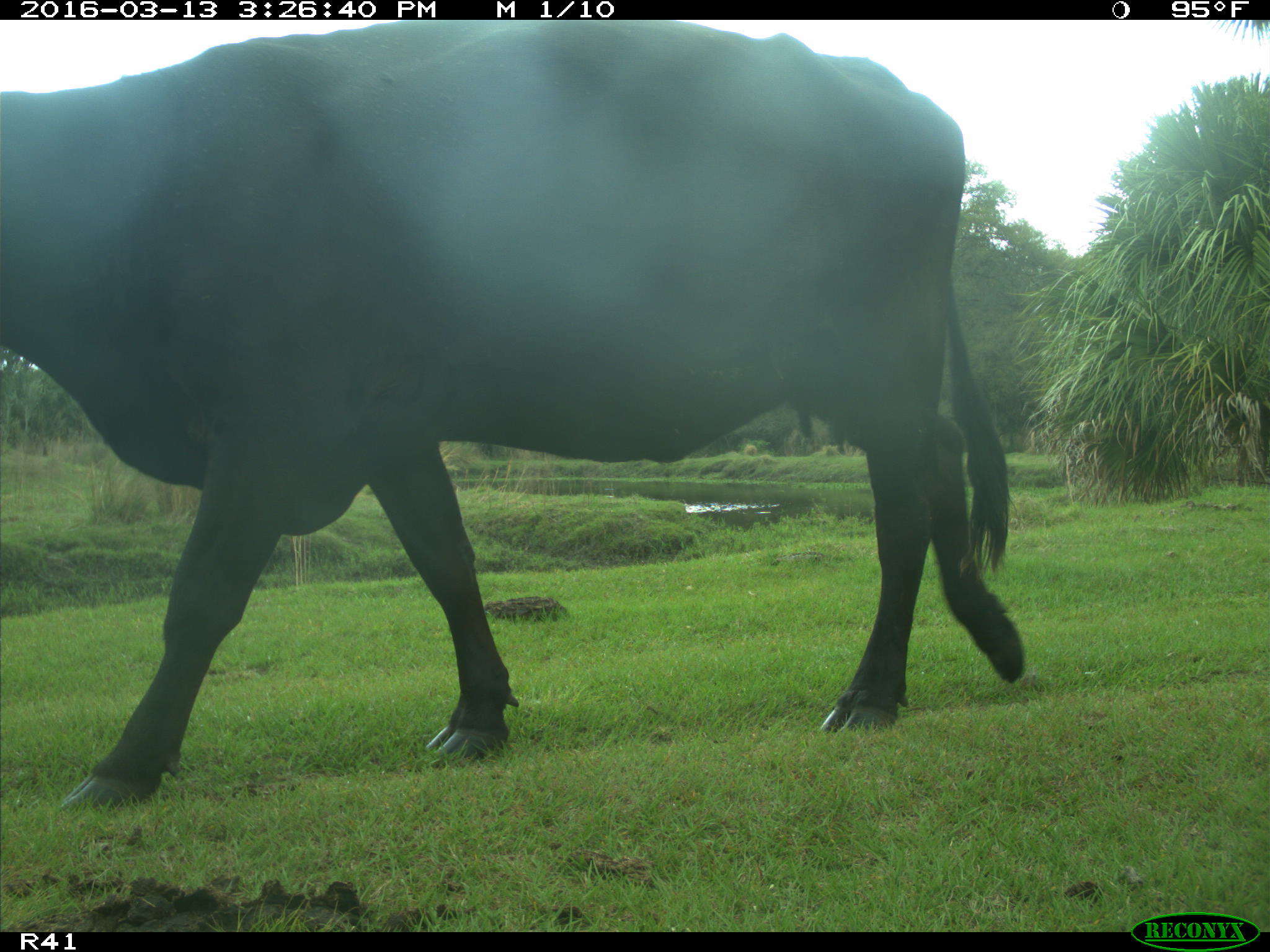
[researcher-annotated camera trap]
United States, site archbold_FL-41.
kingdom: Animalia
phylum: Chordata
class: Mammalia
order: Artiodactyla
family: Bovidae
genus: Bos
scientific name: Bos taurus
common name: domestic cow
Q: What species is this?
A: Bos taurus (domestic cow).